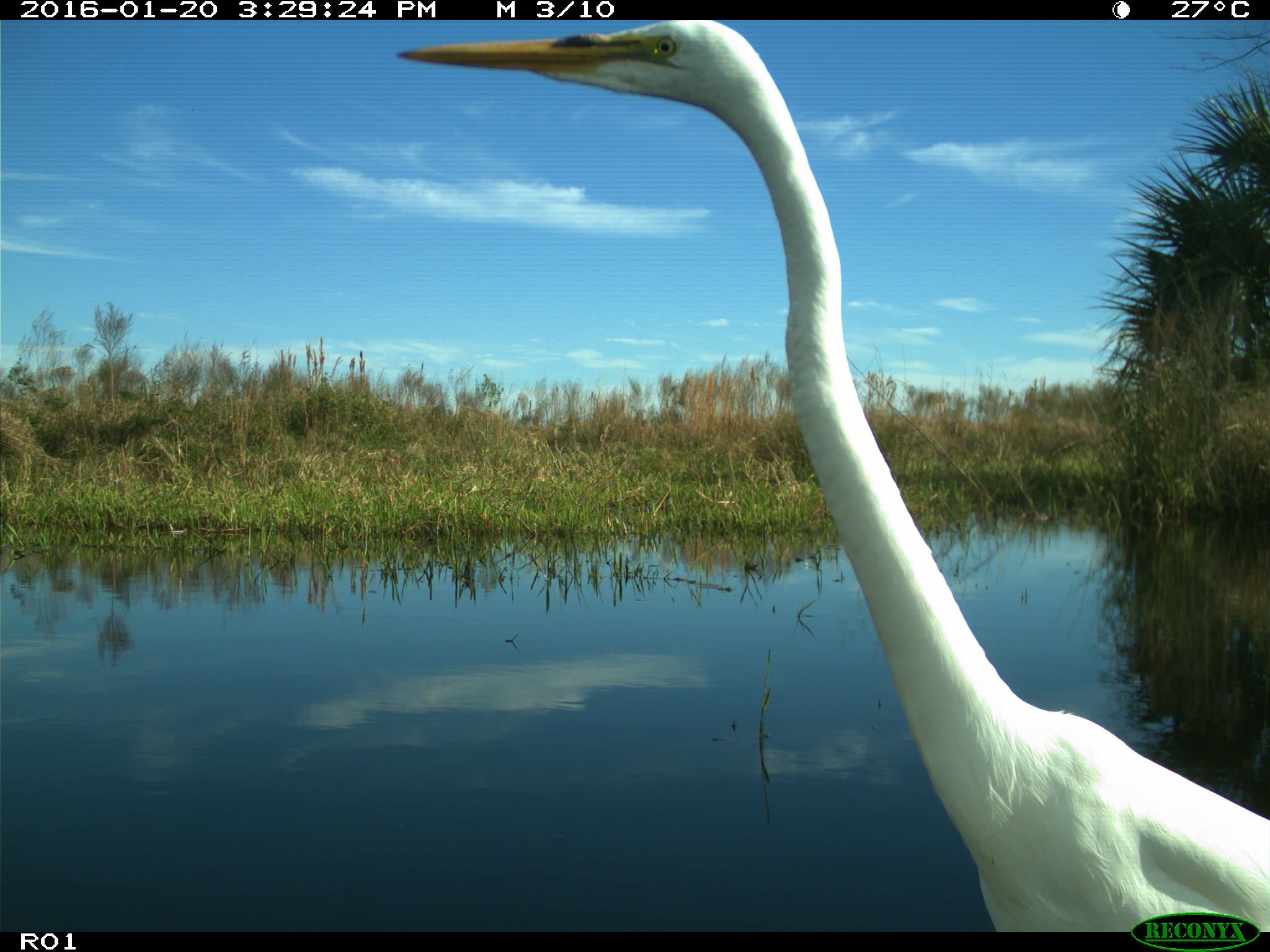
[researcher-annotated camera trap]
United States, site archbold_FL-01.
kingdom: Animalia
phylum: Chordata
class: Aves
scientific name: Aves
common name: birds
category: unidentified bird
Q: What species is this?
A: Unidentified bird (birds) (Aves).